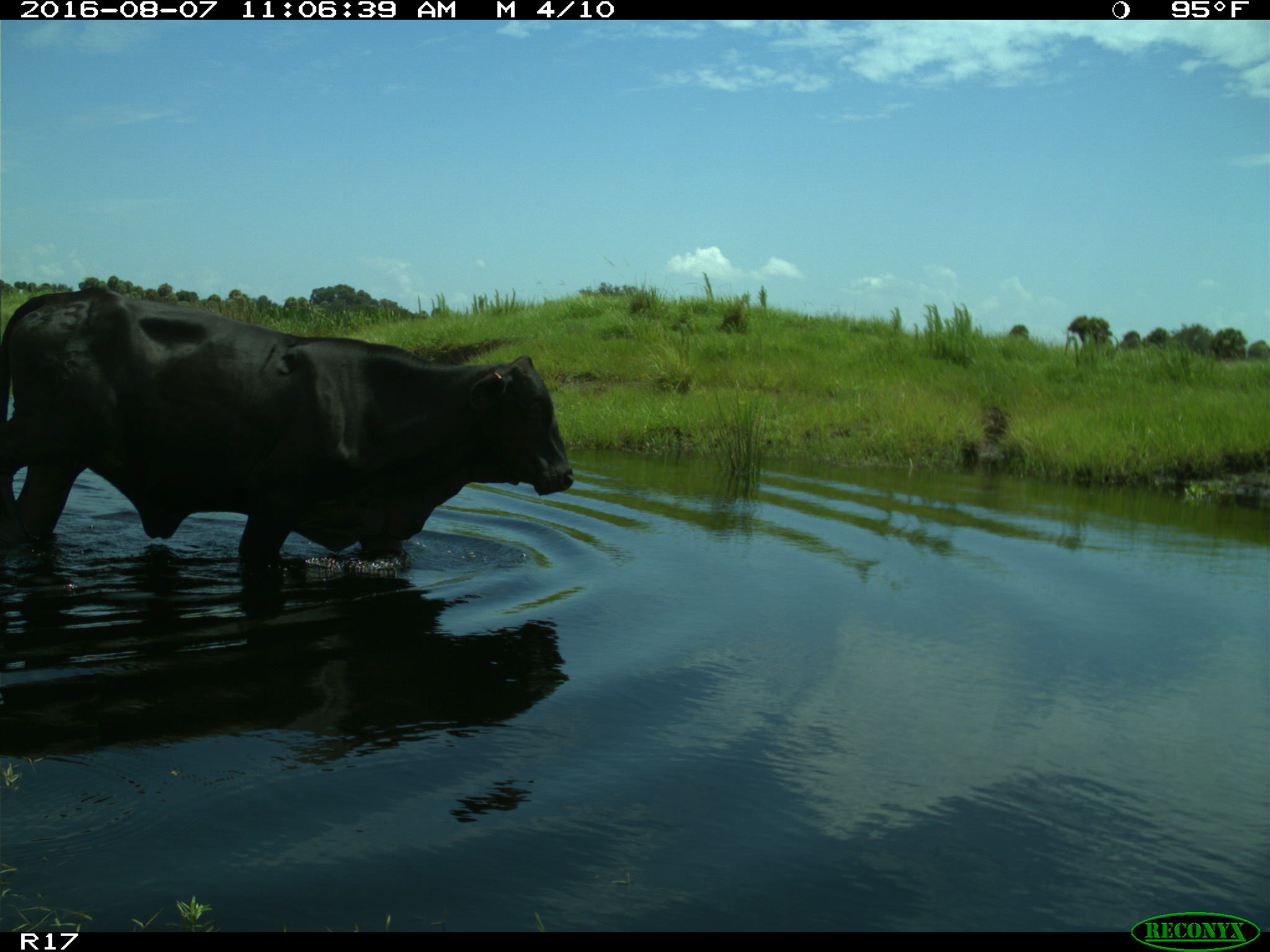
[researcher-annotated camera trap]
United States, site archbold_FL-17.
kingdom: Animalia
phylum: Chordata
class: Mammalia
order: Artiodactyla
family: Bovidae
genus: Bos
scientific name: Bos taurus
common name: domestic cow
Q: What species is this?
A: Bos taurus (domestic cow).